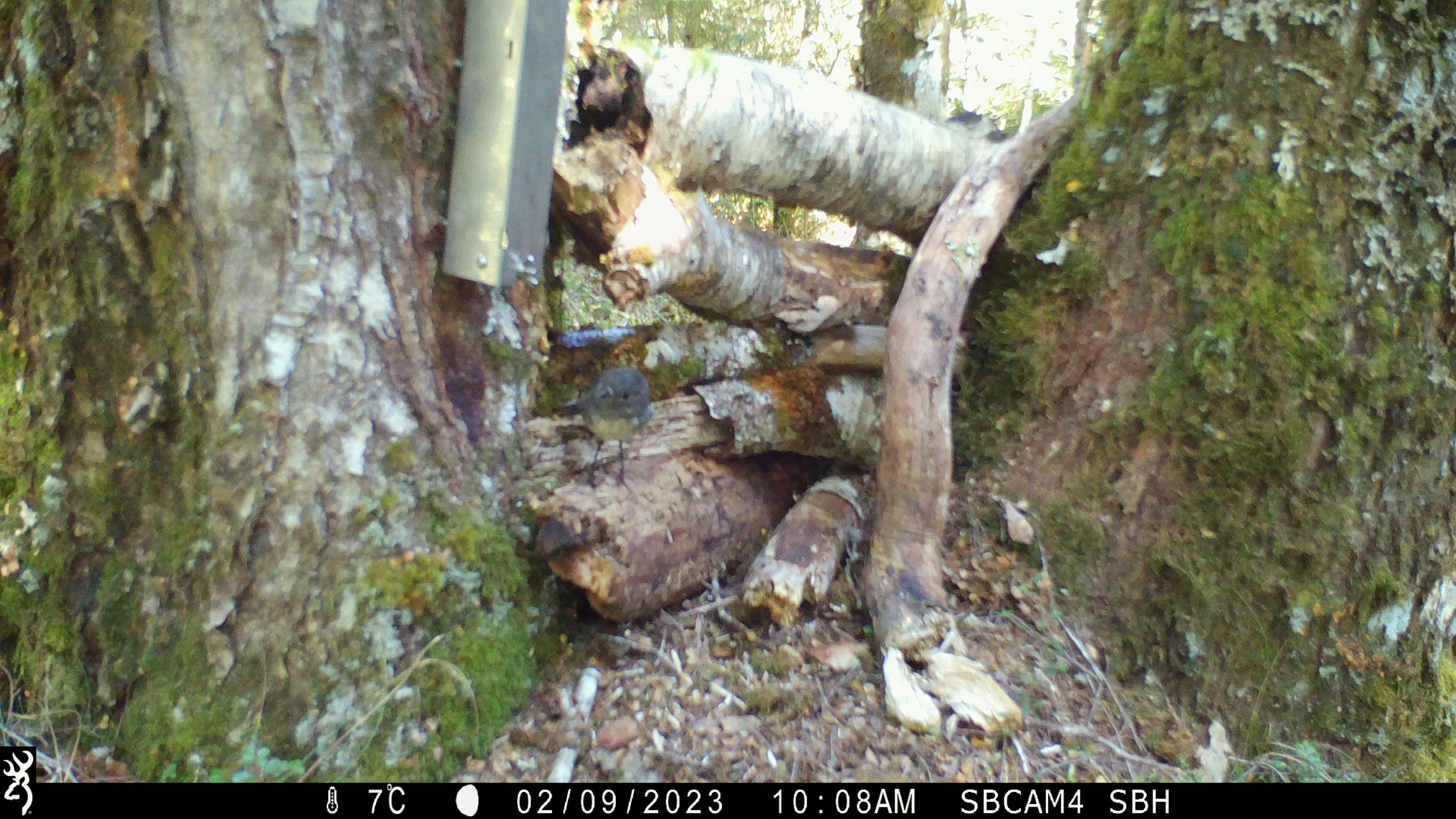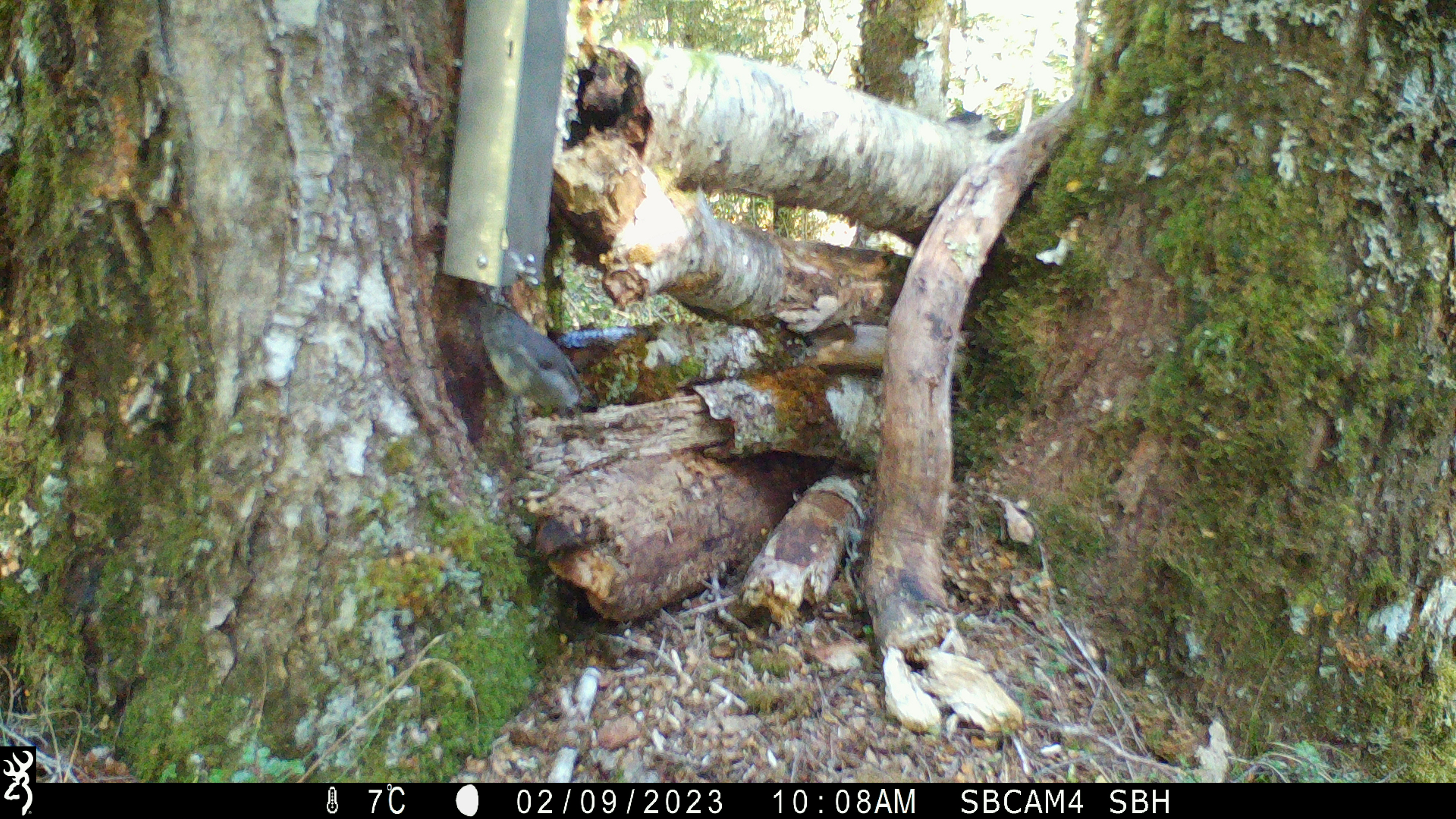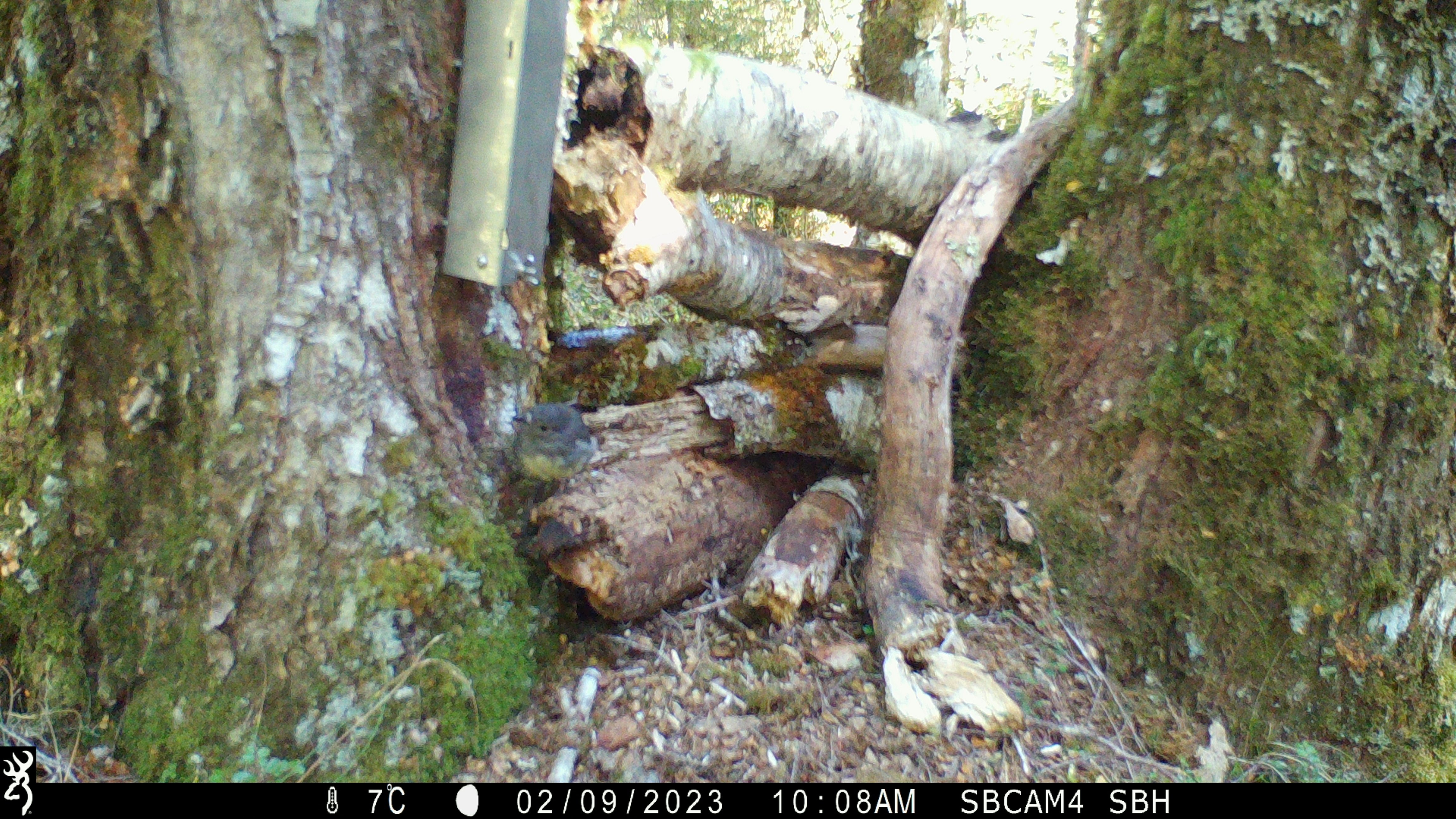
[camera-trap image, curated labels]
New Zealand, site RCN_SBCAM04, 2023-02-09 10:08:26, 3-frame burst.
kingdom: Animalia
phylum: Chordata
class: Aves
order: Passeriformes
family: Petroicidae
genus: Petroica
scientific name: Petroica australis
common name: new zealand robin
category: robin